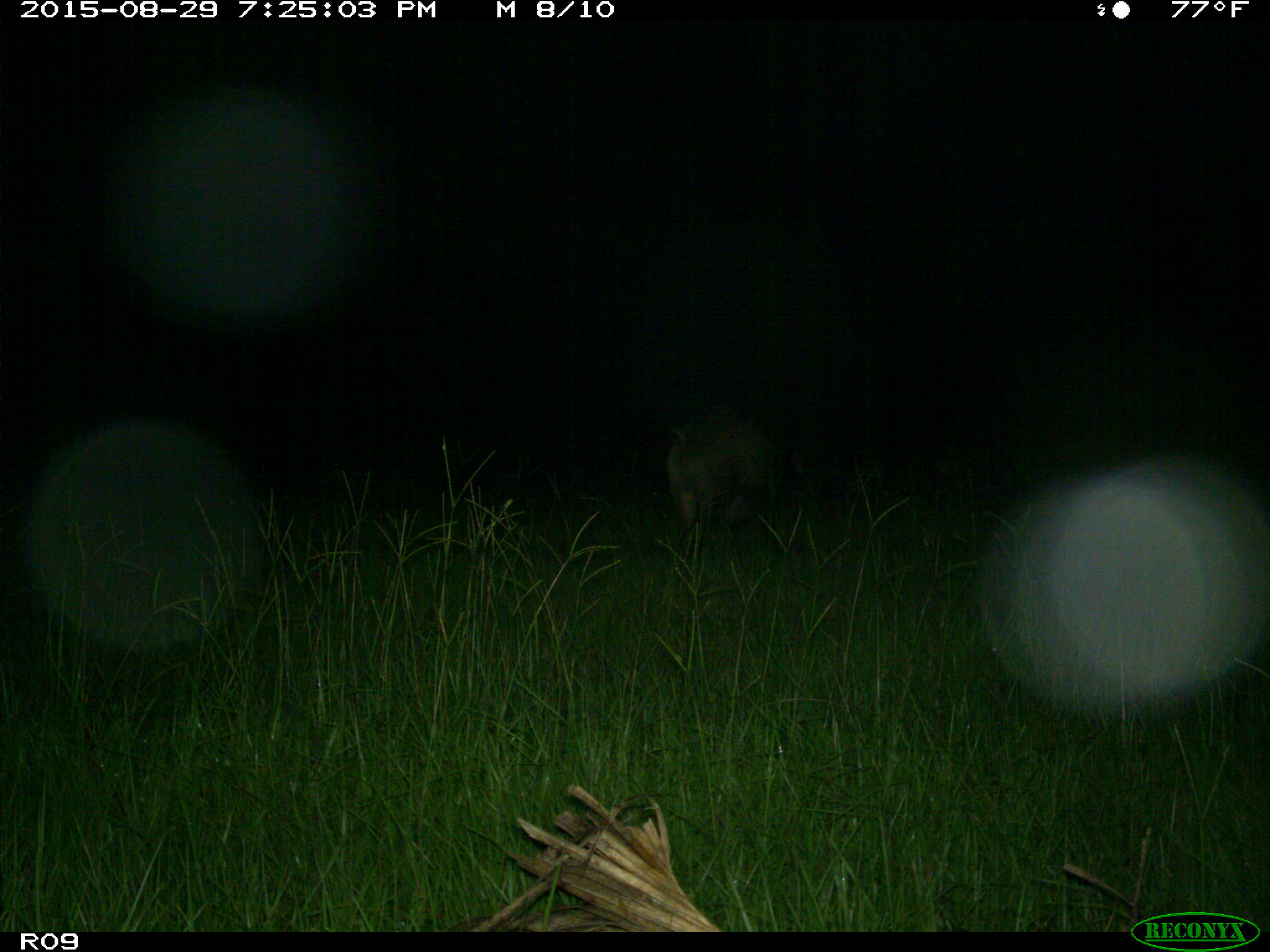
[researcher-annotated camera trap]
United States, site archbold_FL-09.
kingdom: Animalia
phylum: Chordata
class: Mammalia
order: Artiodactyla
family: Suidae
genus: Sus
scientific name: Sus scrofa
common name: wild boar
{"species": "Sus scrofa (wild boar)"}